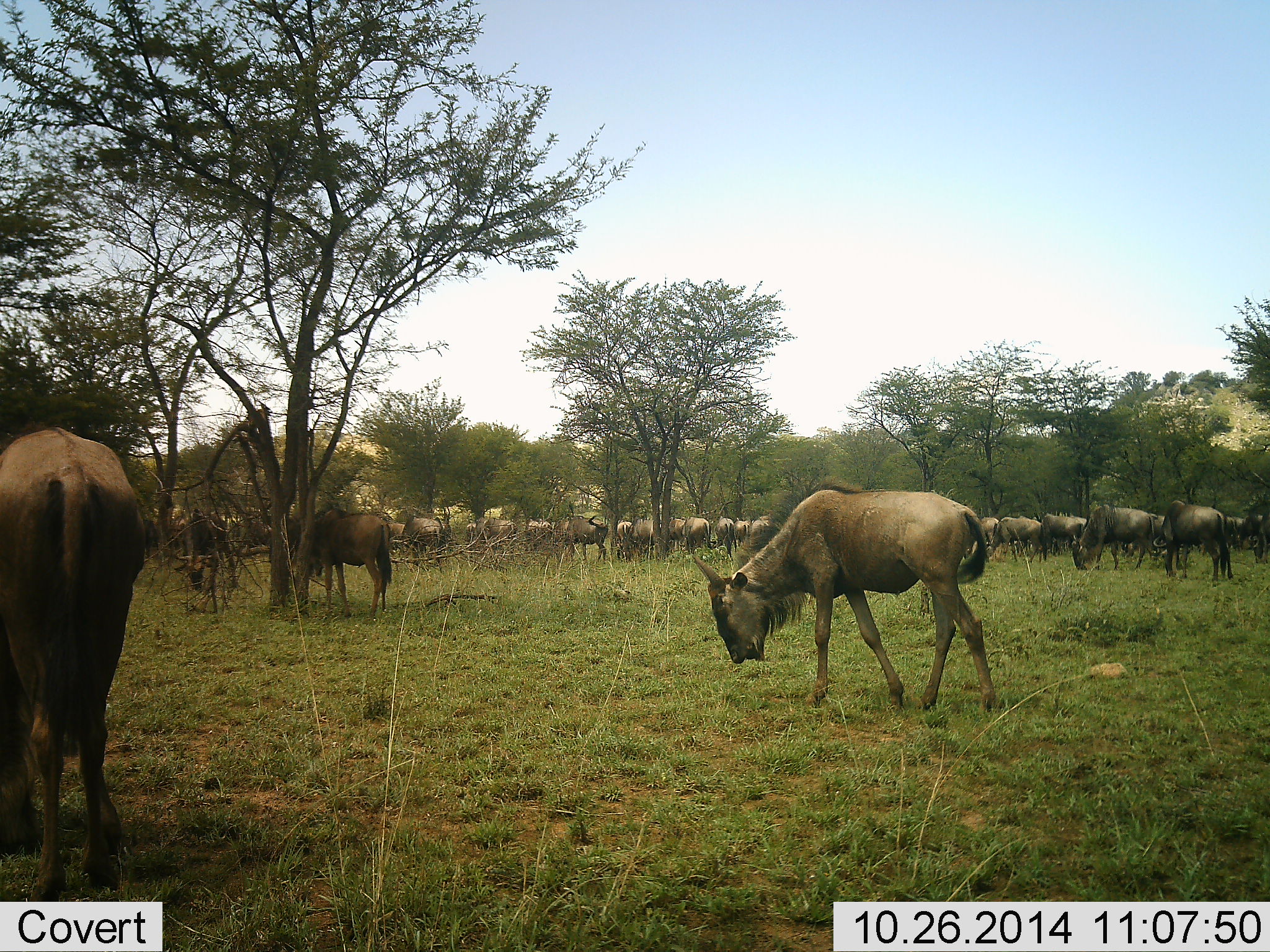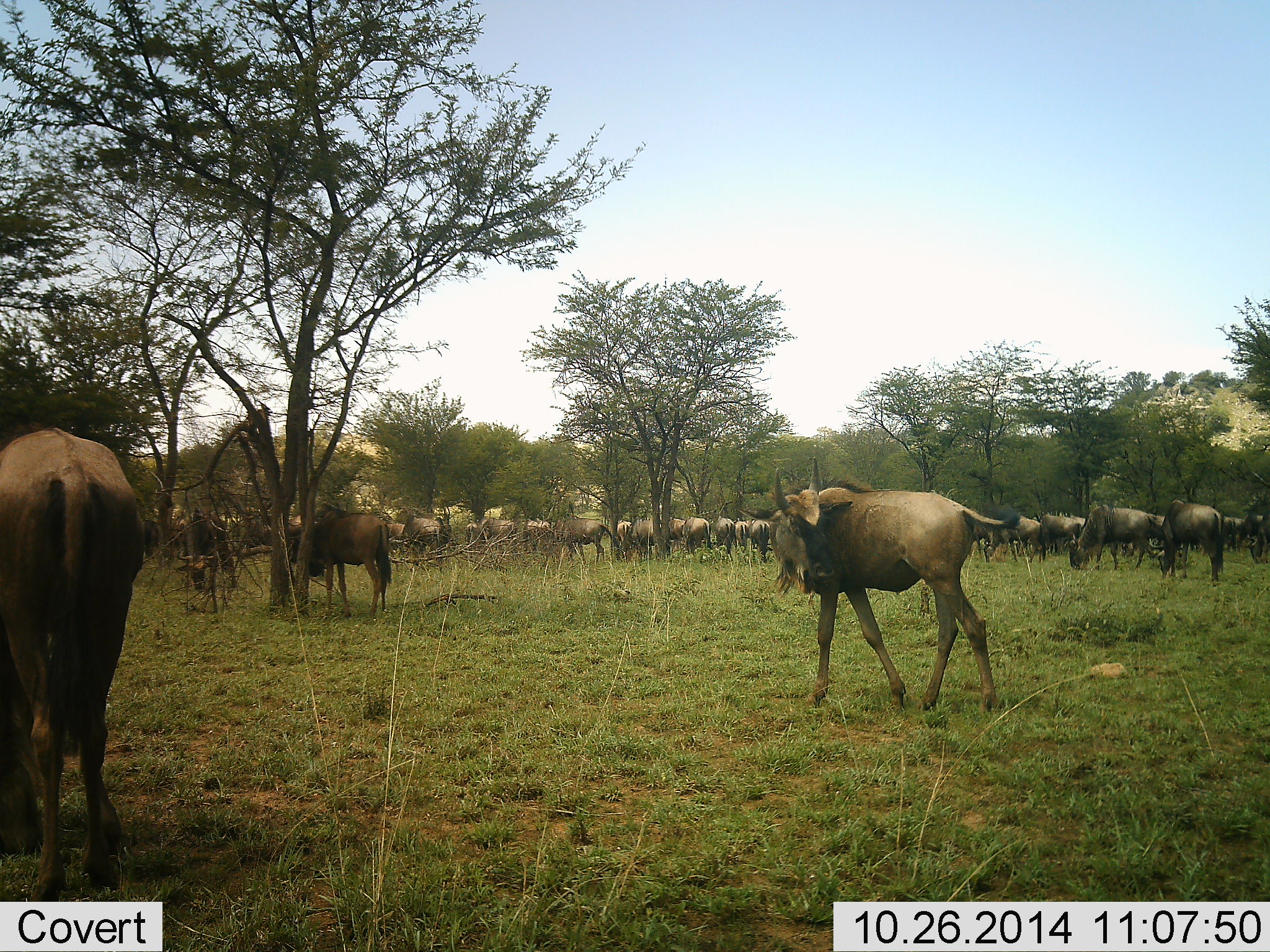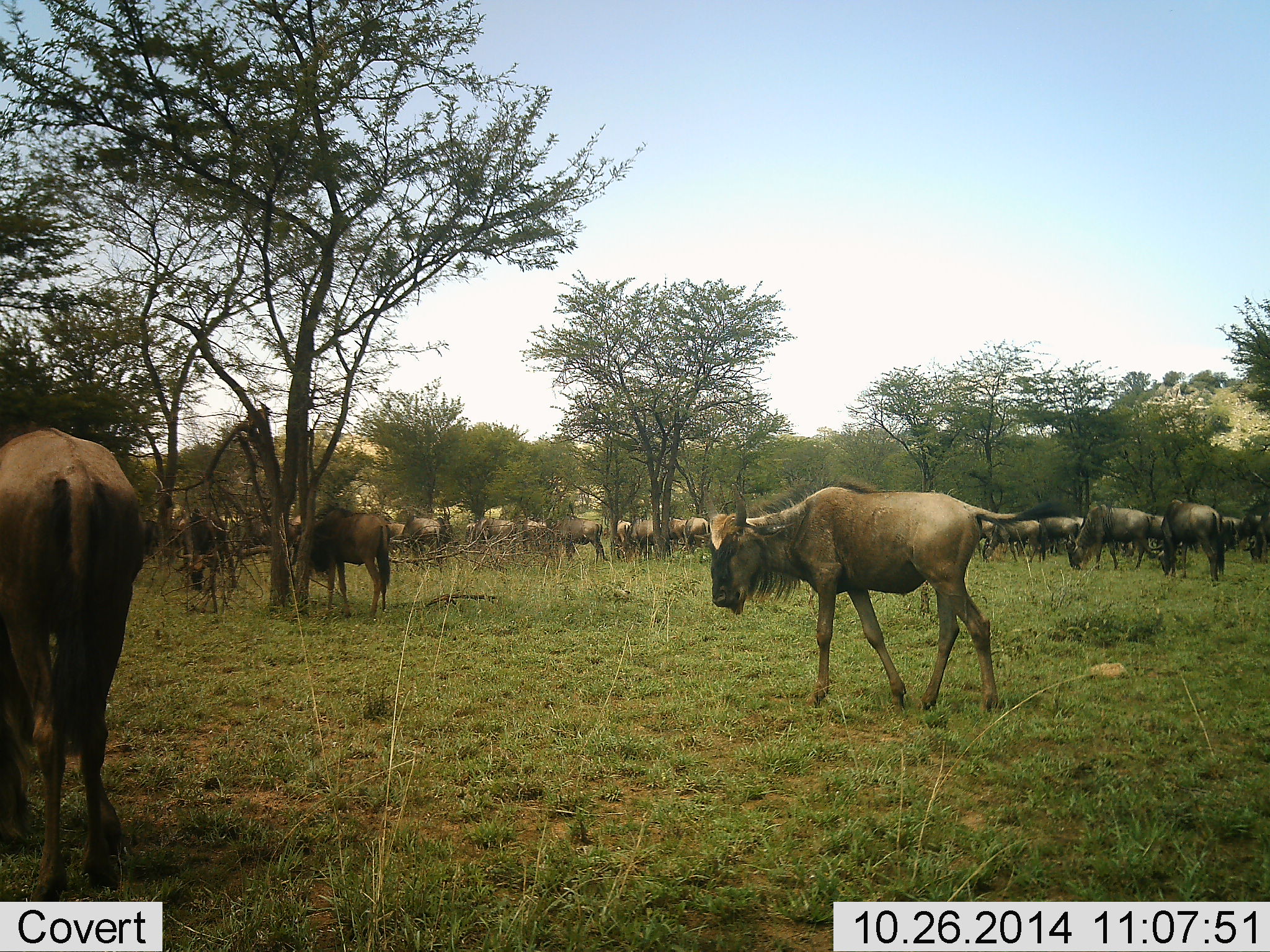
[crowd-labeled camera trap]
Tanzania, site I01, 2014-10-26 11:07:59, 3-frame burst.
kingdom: Animalia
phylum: Chordata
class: Mammalia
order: Artiodactyla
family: Bovidae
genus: Connochaetes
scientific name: Connochaetes taurinus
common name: blue wildebeest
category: wildebeest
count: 51+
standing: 50%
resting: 0%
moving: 40%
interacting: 10%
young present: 0%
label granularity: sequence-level